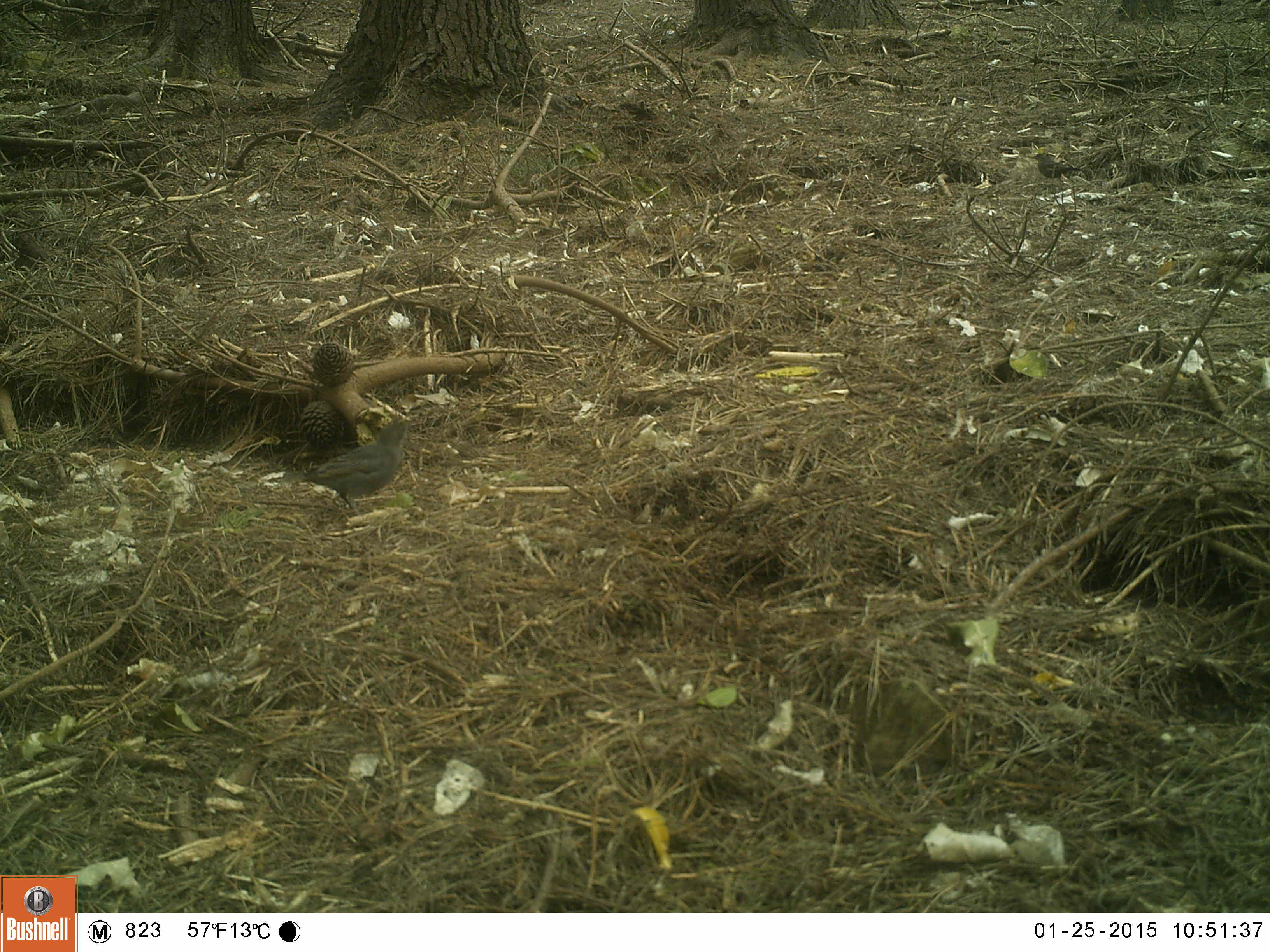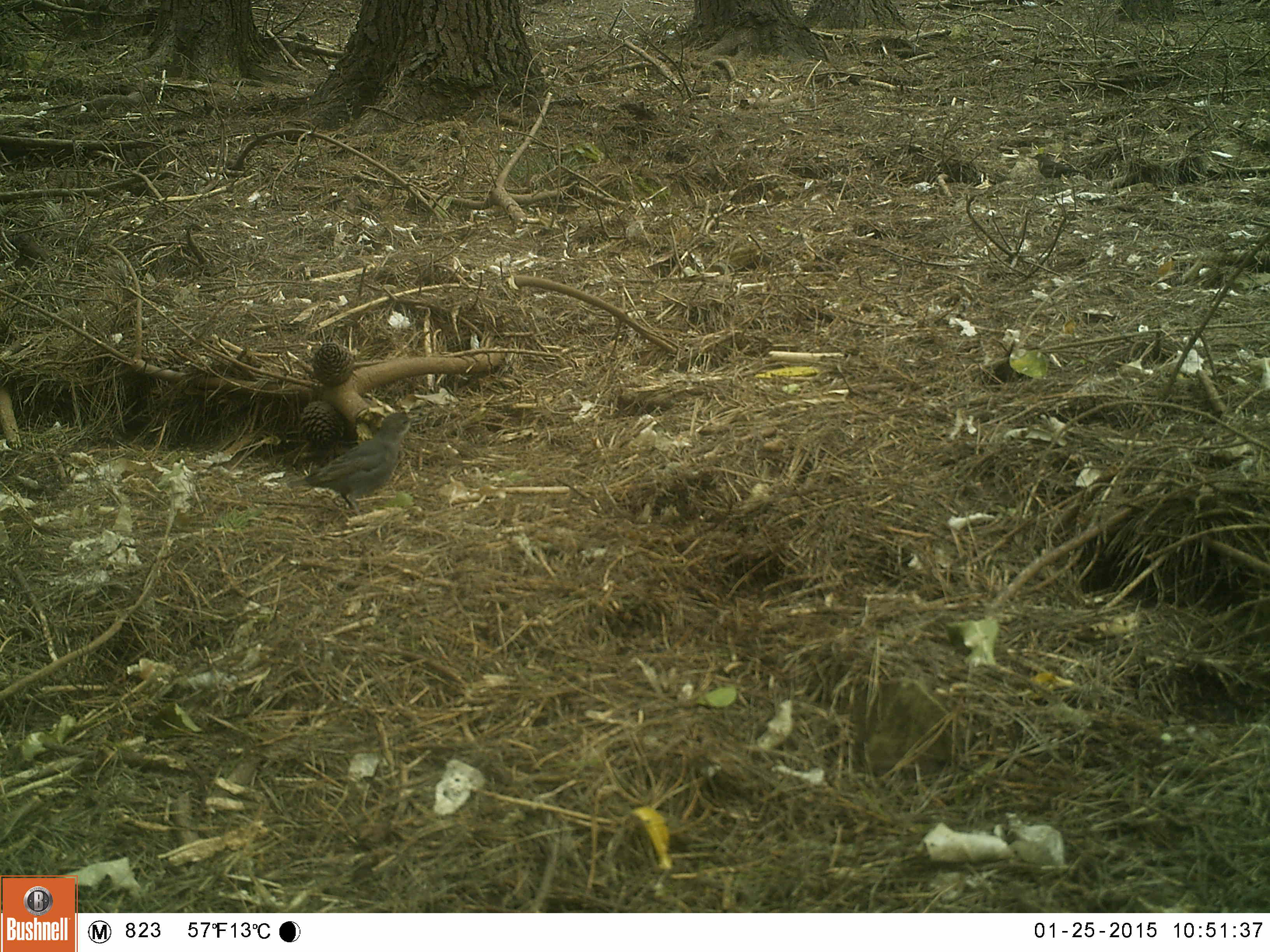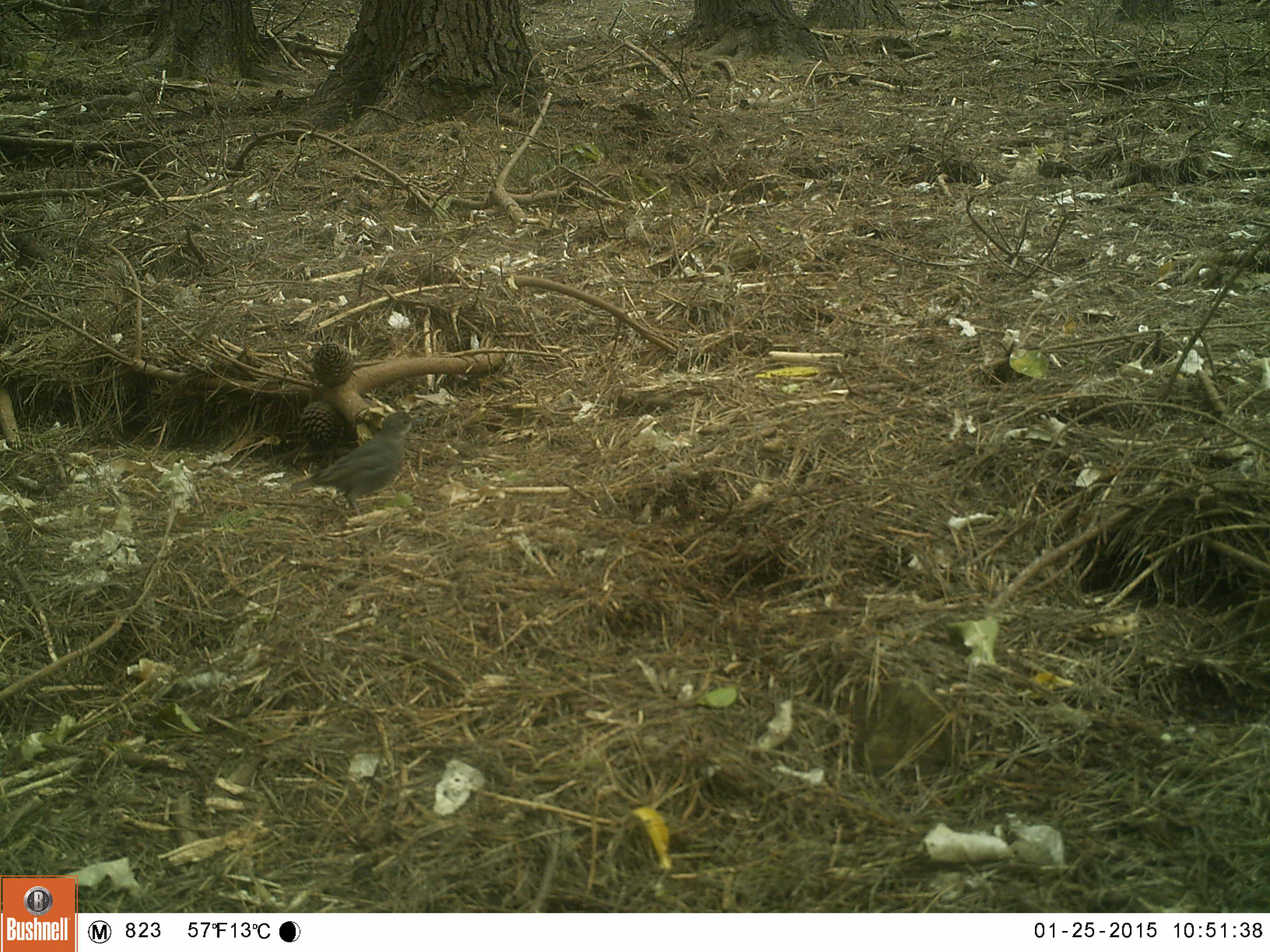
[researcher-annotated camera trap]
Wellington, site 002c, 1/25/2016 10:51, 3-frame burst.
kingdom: Animalia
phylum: Chordata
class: Aves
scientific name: Aves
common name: bird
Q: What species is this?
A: Bird (Aves).